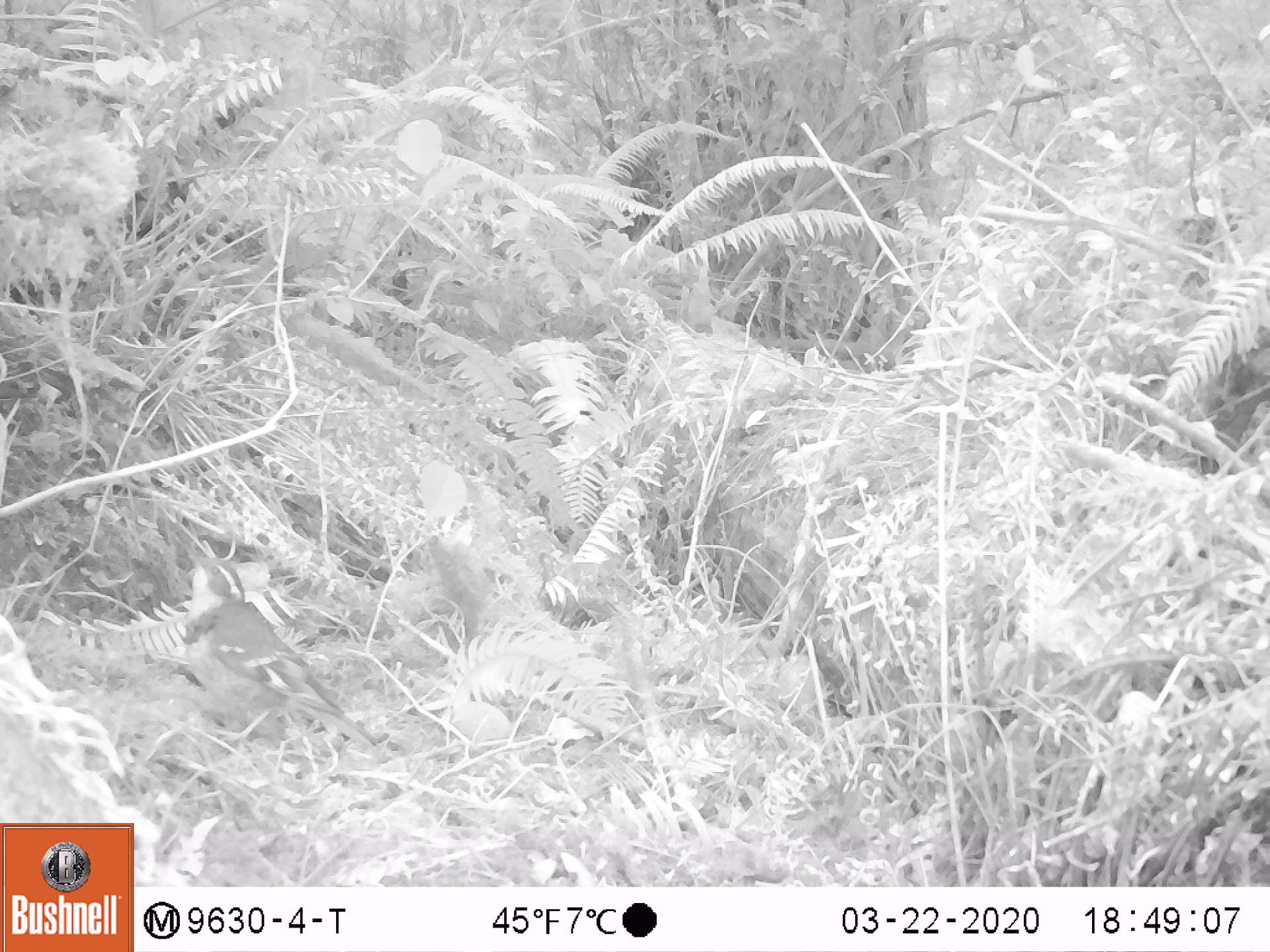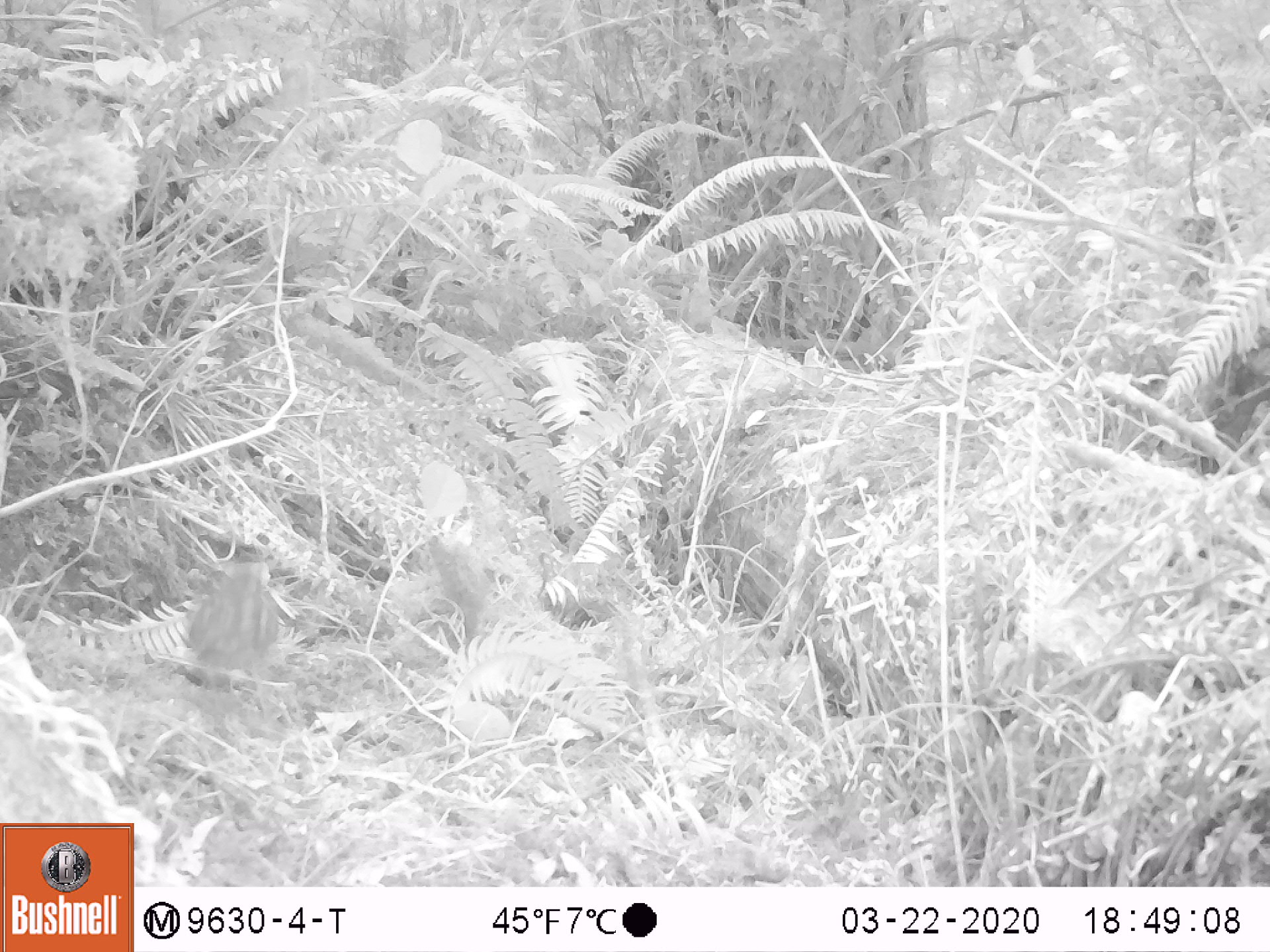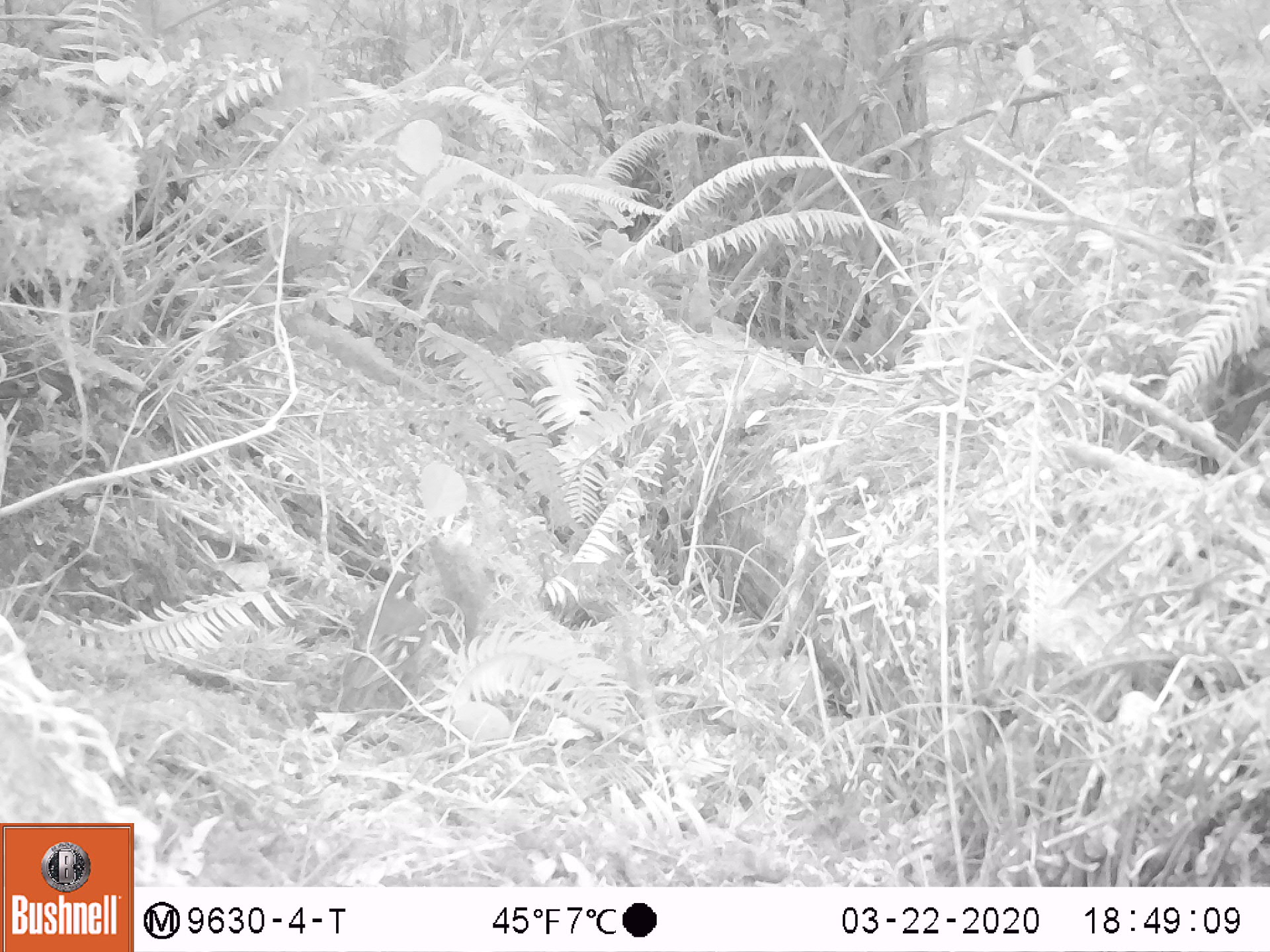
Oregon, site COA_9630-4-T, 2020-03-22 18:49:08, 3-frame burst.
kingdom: Animalia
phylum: Chordata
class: Aves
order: Passeriformes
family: Turdidae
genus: Ixoreus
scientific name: Ixoreus naevius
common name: varied thrush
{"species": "varied thrush (Ixoreus naevius)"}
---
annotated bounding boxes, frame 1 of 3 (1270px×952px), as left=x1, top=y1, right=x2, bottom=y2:
varied thrush: left=179, top=544, right=341, bottom=756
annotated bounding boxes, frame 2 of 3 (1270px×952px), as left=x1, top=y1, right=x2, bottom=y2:
varied thrush: left=170, top=557, right=283, bottom=708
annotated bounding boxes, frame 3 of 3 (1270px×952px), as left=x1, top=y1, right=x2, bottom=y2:
varied thrush: left=318, top=556, right=429, bottom=708